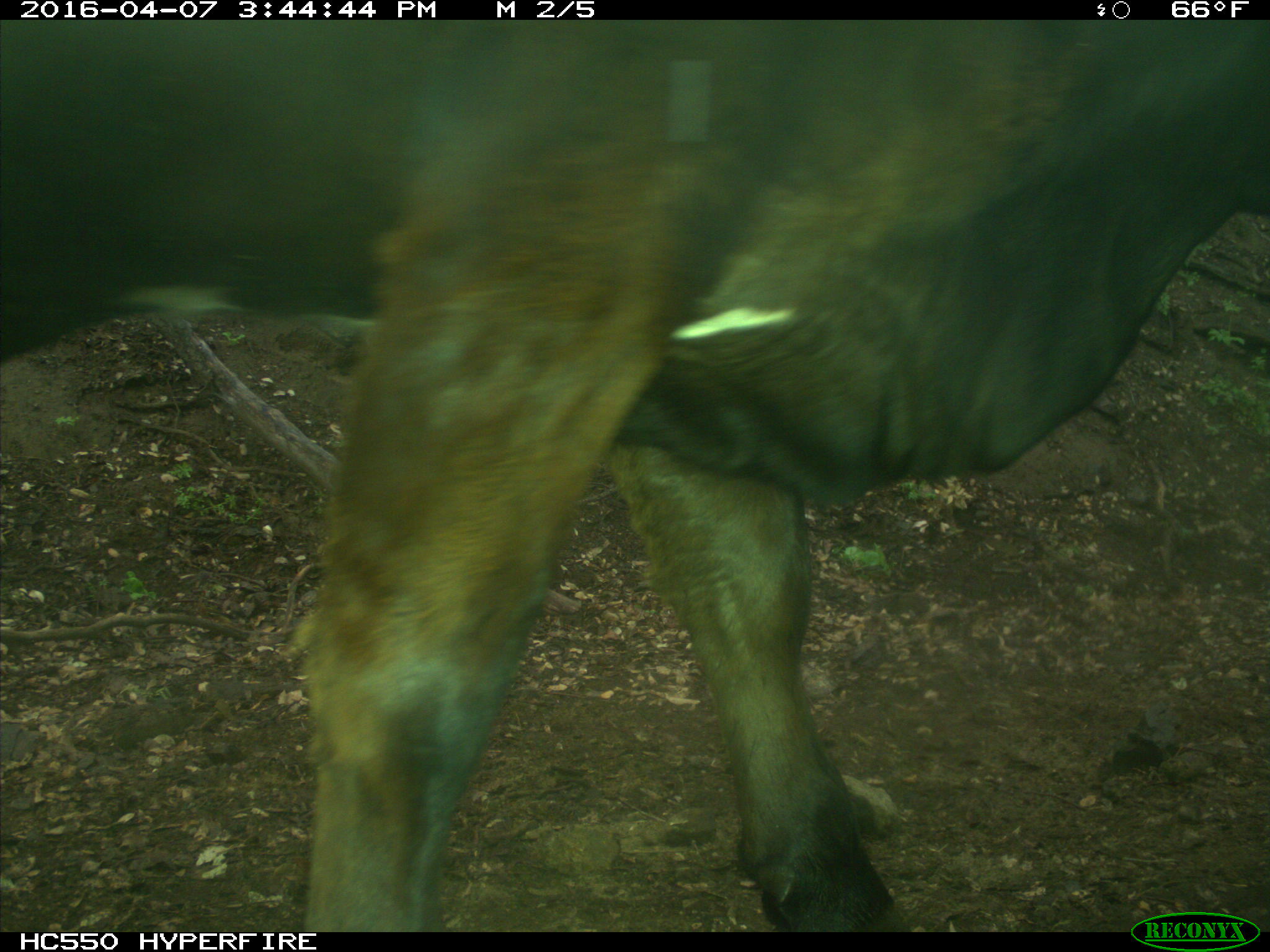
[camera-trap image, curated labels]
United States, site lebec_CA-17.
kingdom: Animalia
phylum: Chordata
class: Mammalia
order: Artiodactyla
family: Bovidae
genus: Bos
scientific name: Bos taurus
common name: domestic cow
Bos taurus (domestic cow).